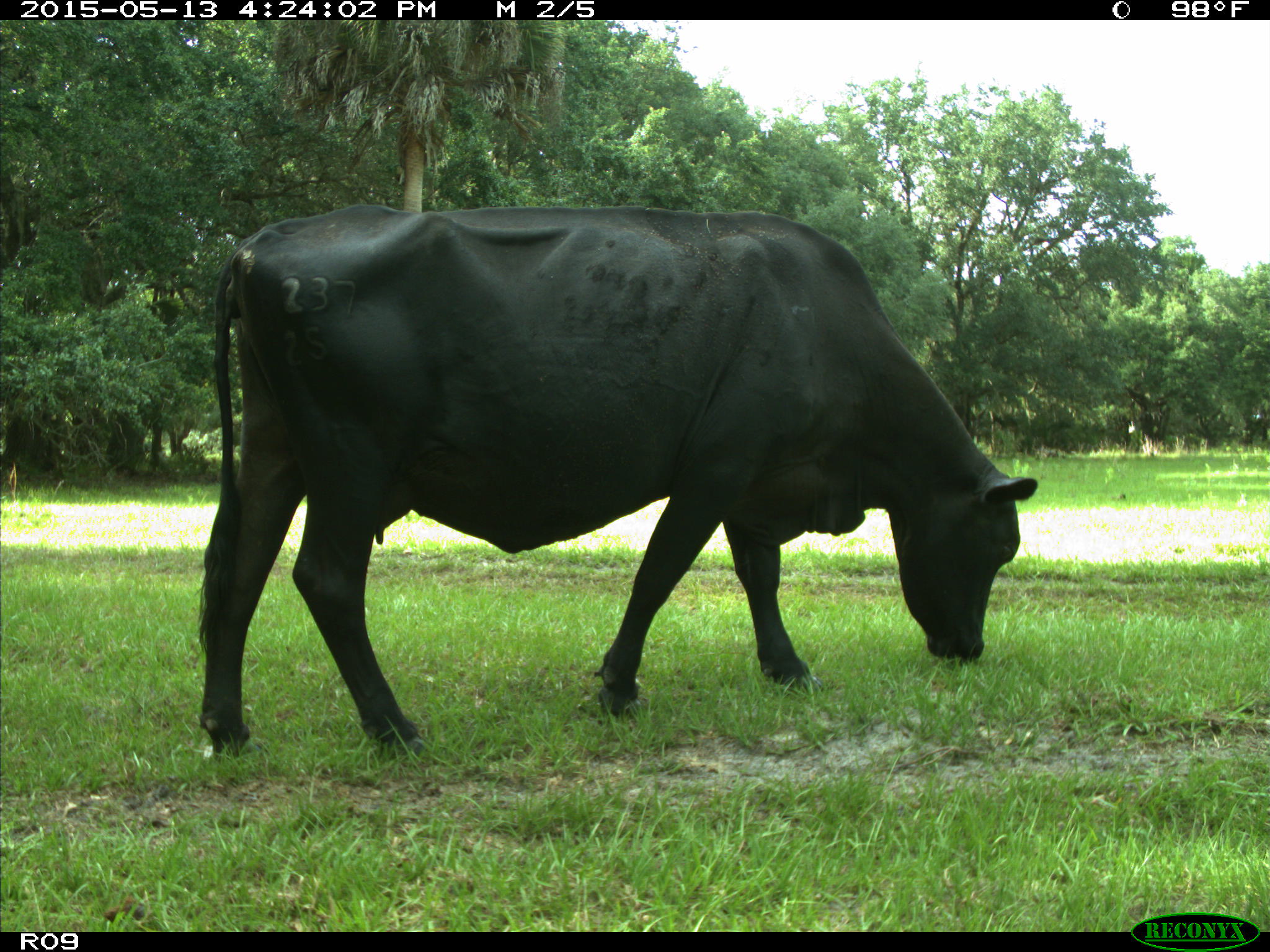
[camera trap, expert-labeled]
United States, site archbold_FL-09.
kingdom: Animalia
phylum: Chordata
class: Mammalia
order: Artiodactyla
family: Bovidae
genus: Bos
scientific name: Bos taurus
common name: domestic cow